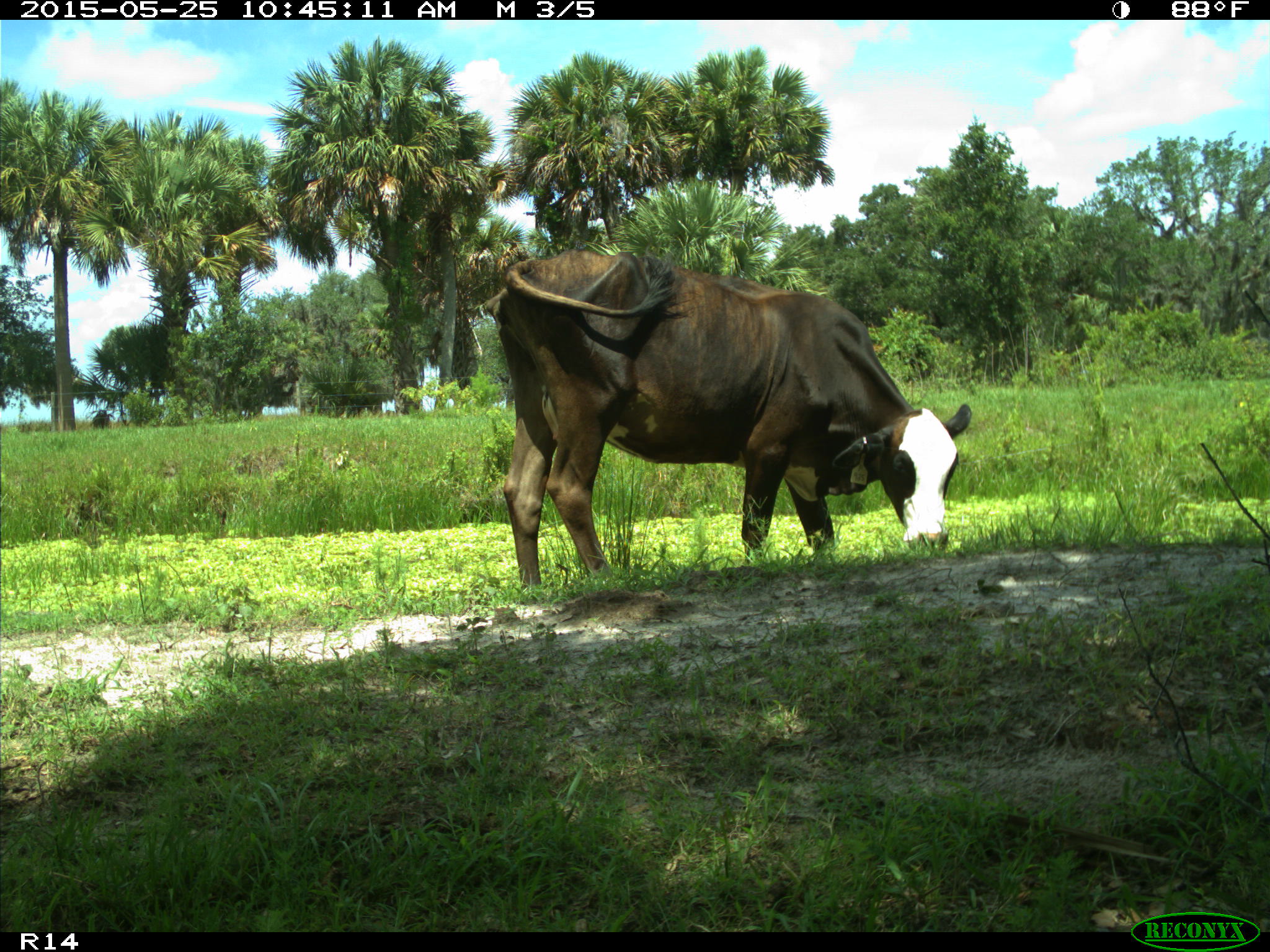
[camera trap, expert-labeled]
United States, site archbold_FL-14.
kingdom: Animalia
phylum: Chordata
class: Mammalia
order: Artiodactyla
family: Bovidae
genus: Bos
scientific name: Bos taurus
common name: domestic cow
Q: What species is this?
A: Bos taurus (domestic cow).